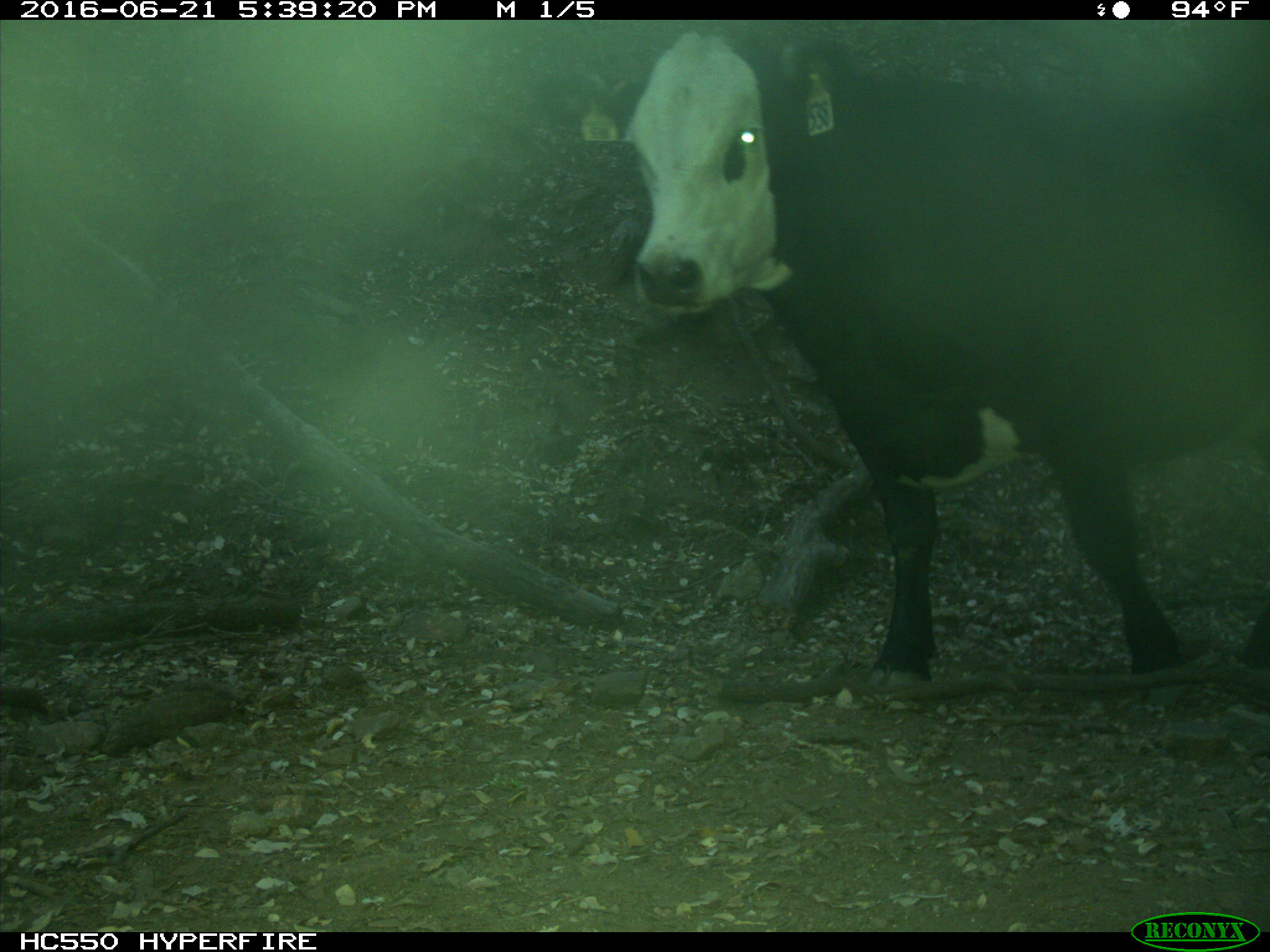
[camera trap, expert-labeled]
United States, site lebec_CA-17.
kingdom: Animalia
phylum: Chordata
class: Mammalia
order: Artiodactyla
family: Bovidae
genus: Bos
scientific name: Bos taurus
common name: domestic cow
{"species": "Bos taurus (domestic cow)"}